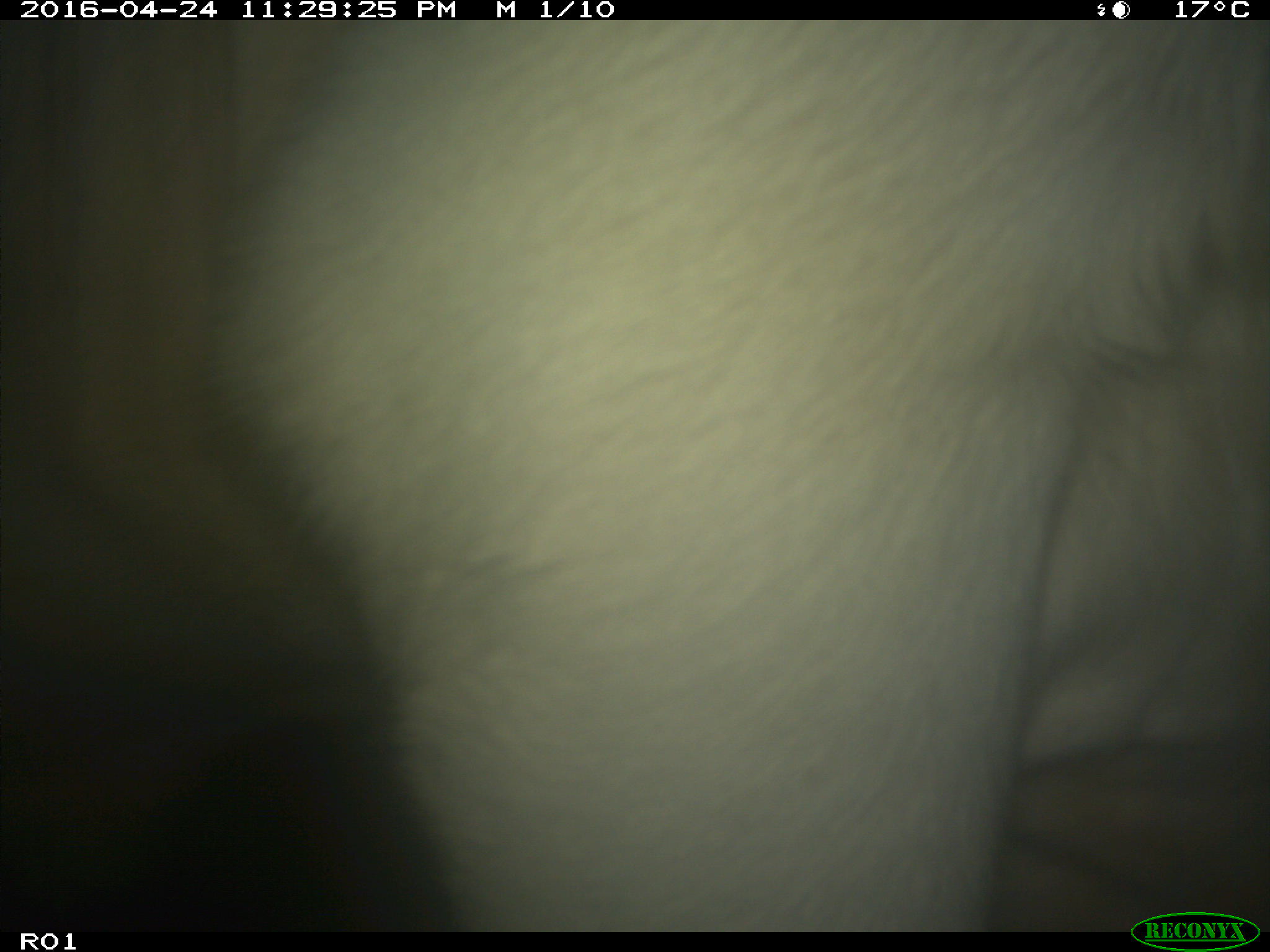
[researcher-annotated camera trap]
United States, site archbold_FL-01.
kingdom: Animalia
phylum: Chordata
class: Mammalia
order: Artiodactyla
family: Bovidae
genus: Bos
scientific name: Bos taurus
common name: domestic cow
Bos taurus (domestic cow).